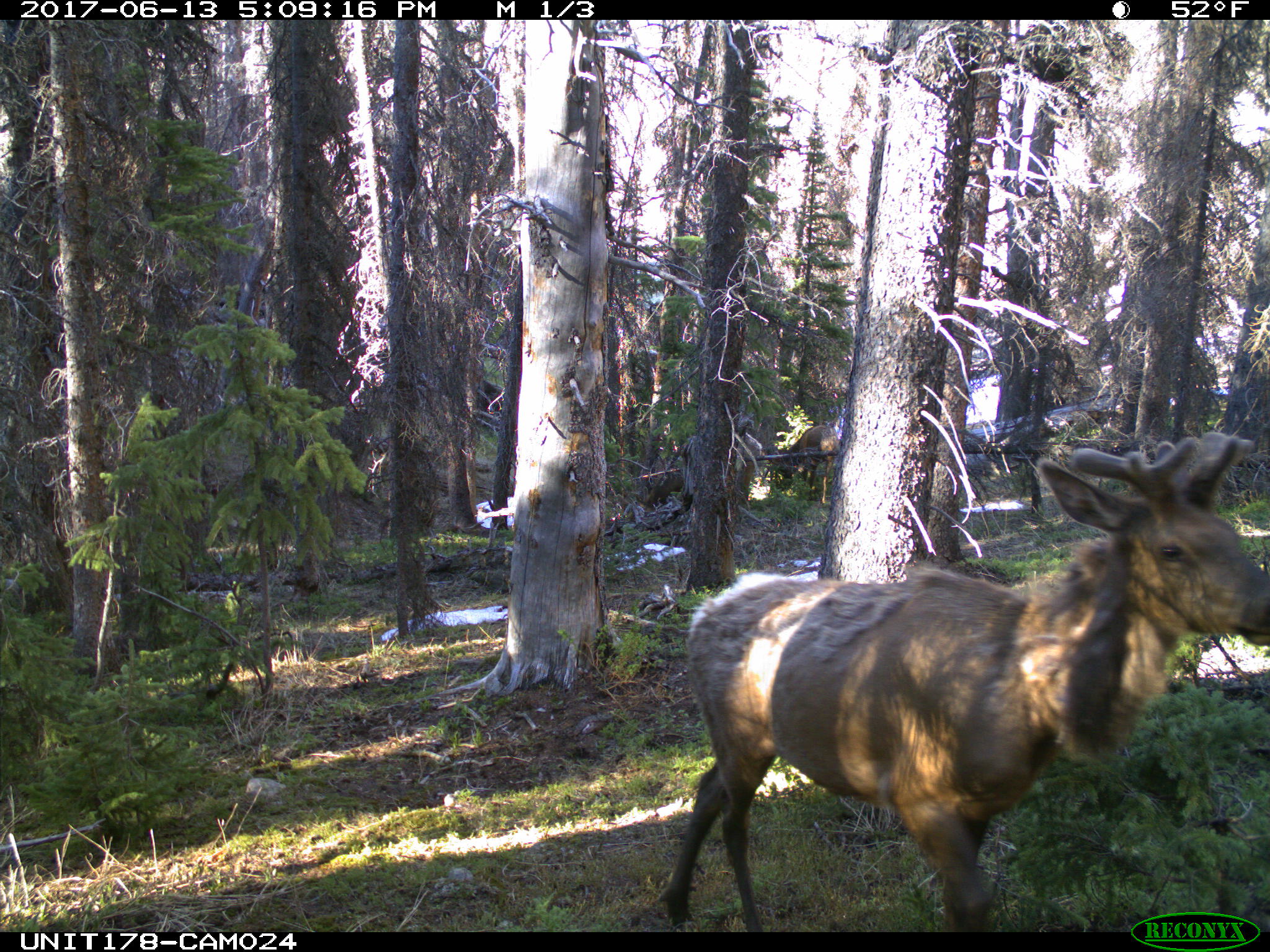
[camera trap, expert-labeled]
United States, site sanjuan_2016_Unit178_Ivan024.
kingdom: Animalia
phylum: Chordata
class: Mammalia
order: Artiodactyla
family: Cervidae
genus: Cervus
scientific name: Cervus elaphus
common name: red deer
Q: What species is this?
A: Cervus elaphus (red deer).